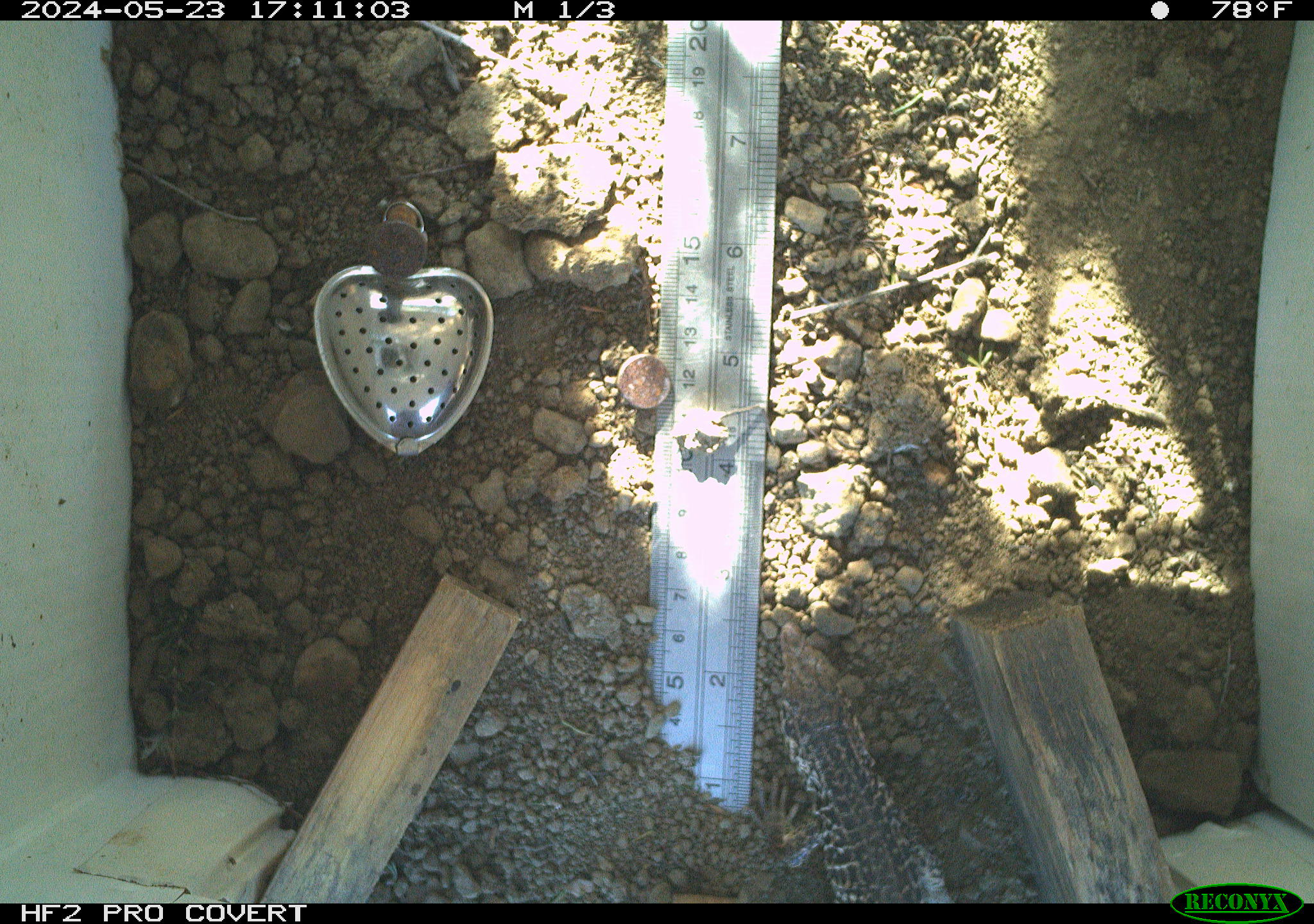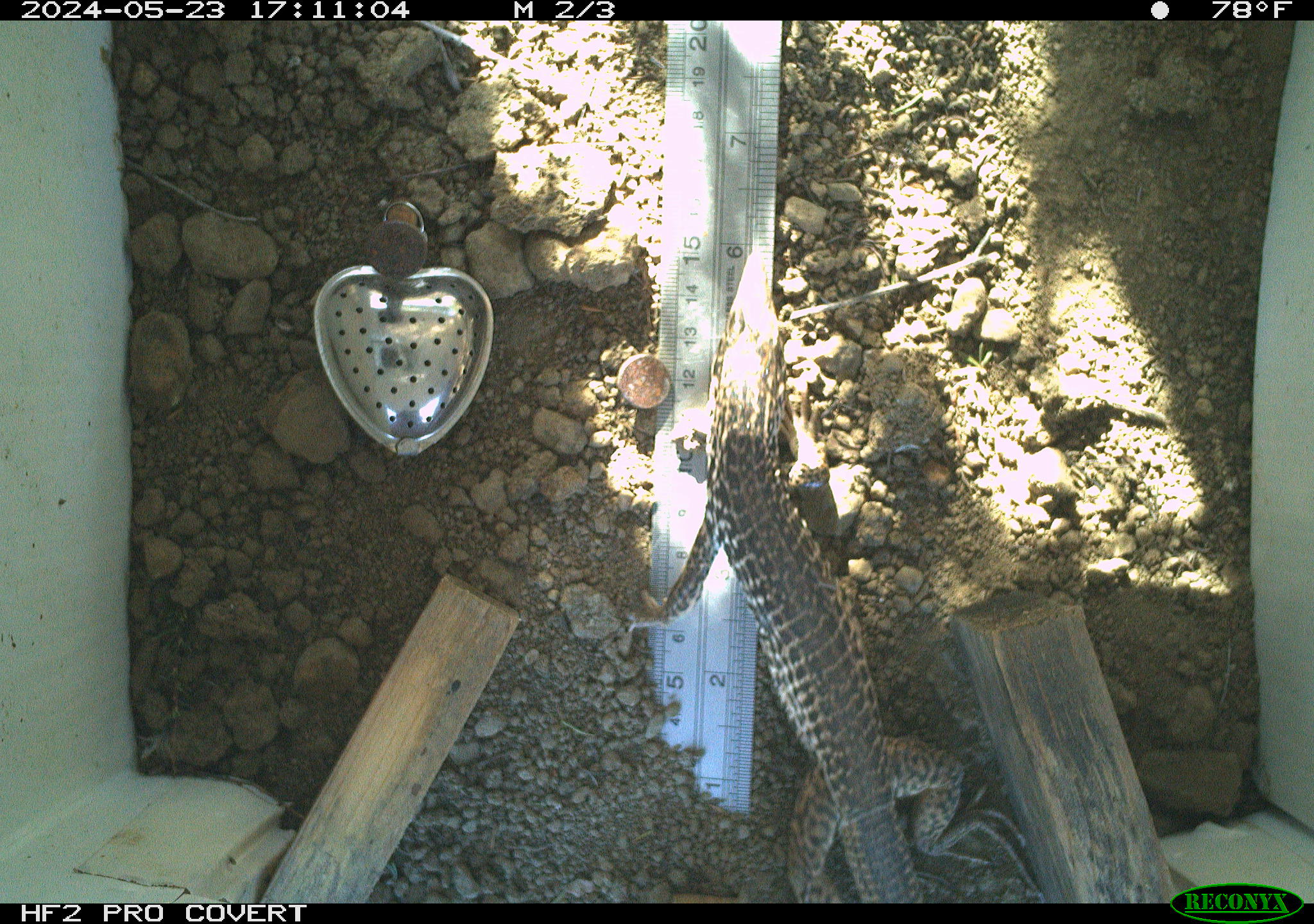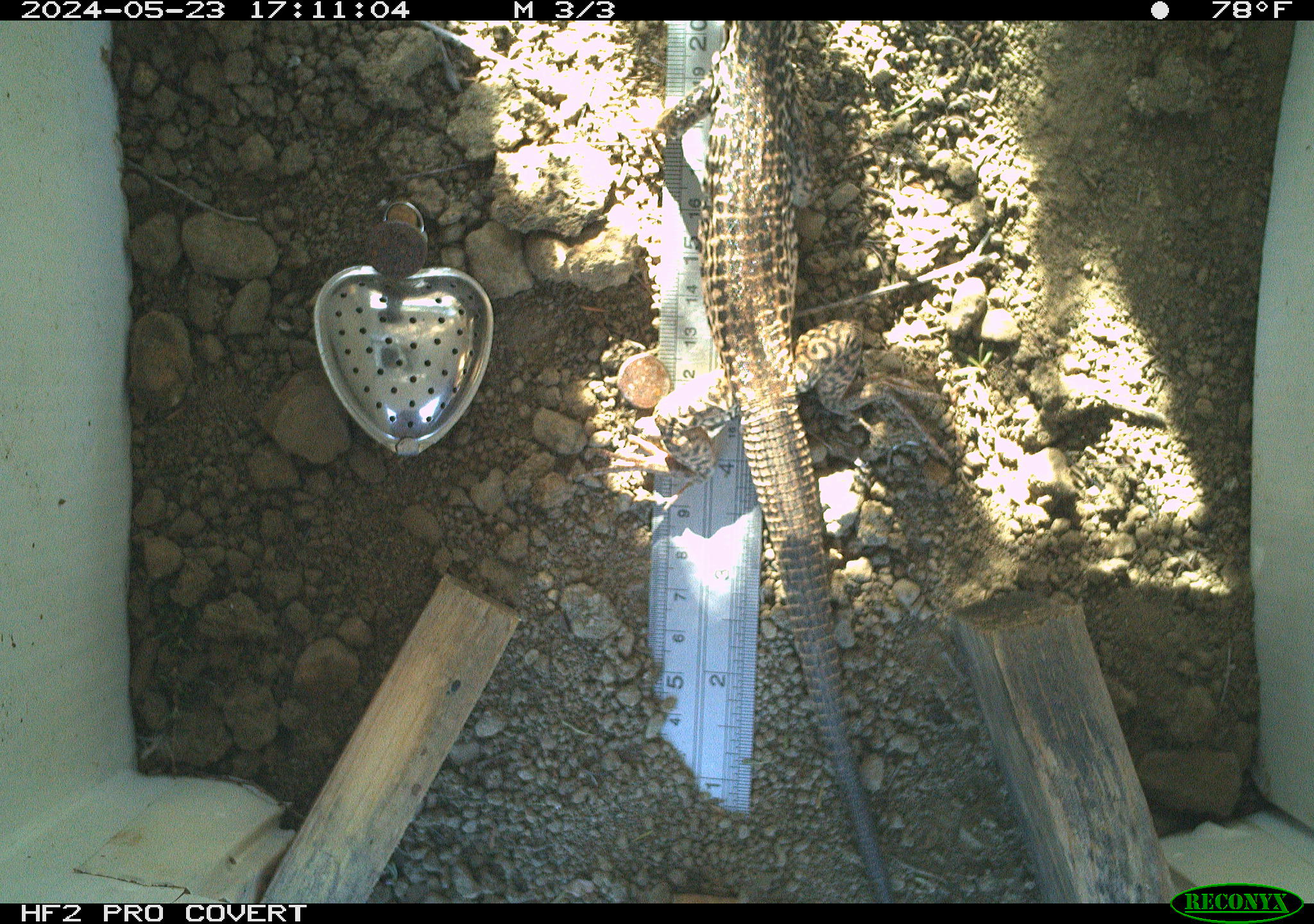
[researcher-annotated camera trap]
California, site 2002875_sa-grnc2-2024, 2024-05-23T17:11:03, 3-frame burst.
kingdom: Animalia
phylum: Chordata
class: Reptilia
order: Squamata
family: Teiidae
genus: Aspidoscelis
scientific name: Aspidoscelis tigris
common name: western whiptail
Western whiptail (Aspidoscelis tigris).